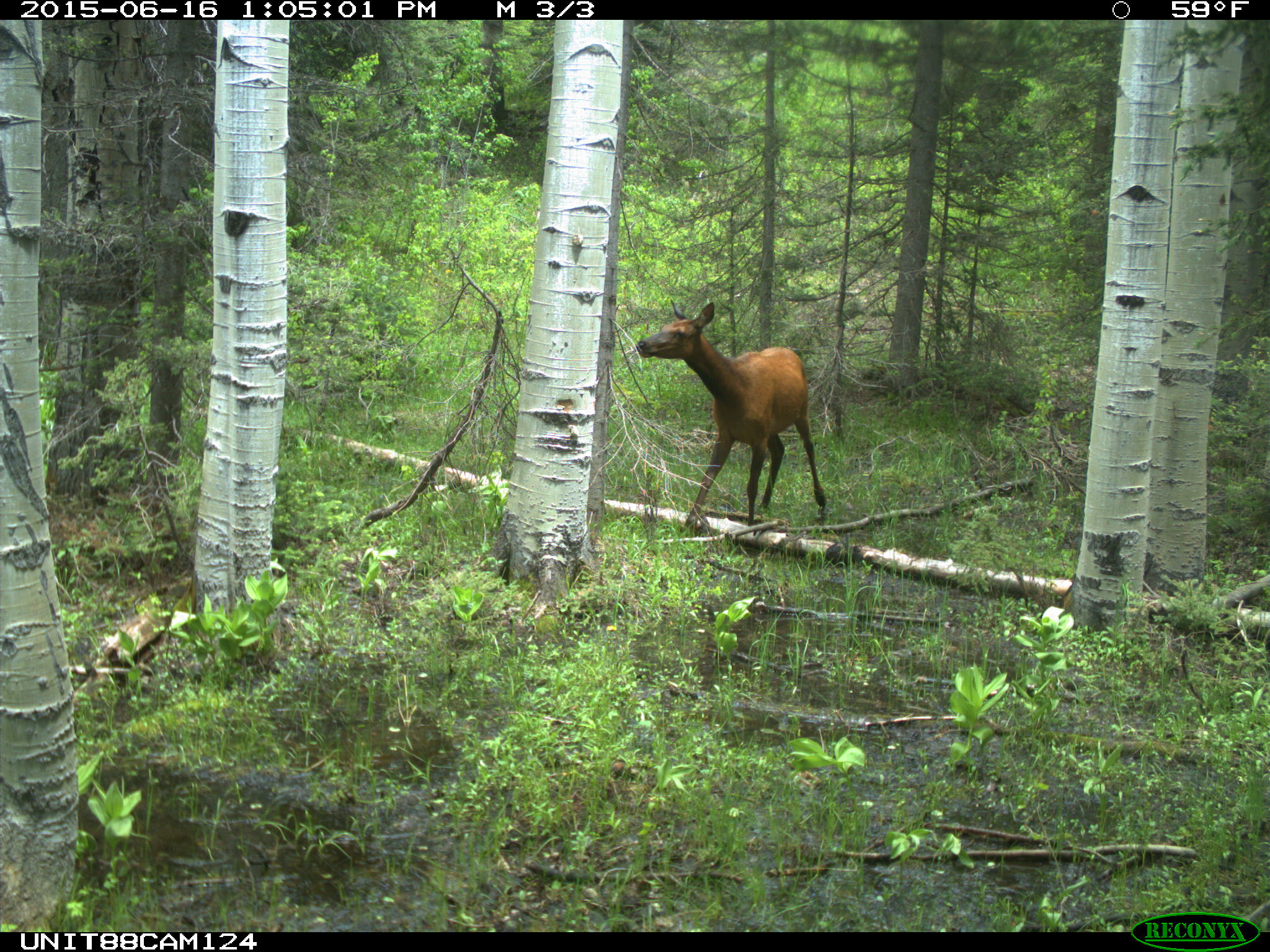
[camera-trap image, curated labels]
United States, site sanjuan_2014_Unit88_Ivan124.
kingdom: Animalia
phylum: Chordata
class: Mammalia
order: Artiodactyla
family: Cervidae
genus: Cervus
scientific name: Cervus elaphus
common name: red deer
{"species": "Cervus elaphus (red deer)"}